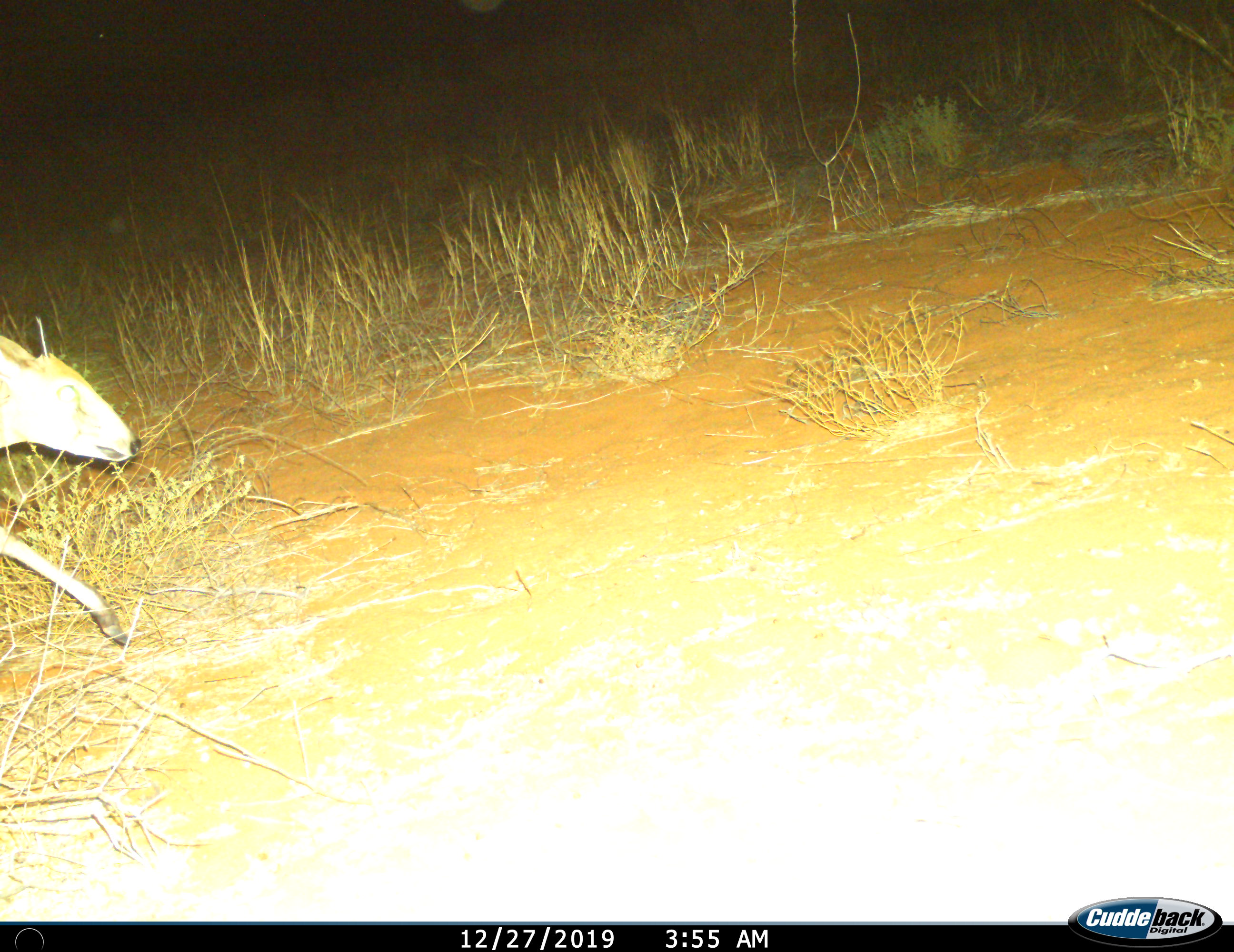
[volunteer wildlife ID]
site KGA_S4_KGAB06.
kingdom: Animalia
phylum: Chordata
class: Mammalia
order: Artiodactyla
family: Bovidae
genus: Sylvicapra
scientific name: Sylvicapra grimmia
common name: common duiker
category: duikercommongrey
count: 1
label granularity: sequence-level